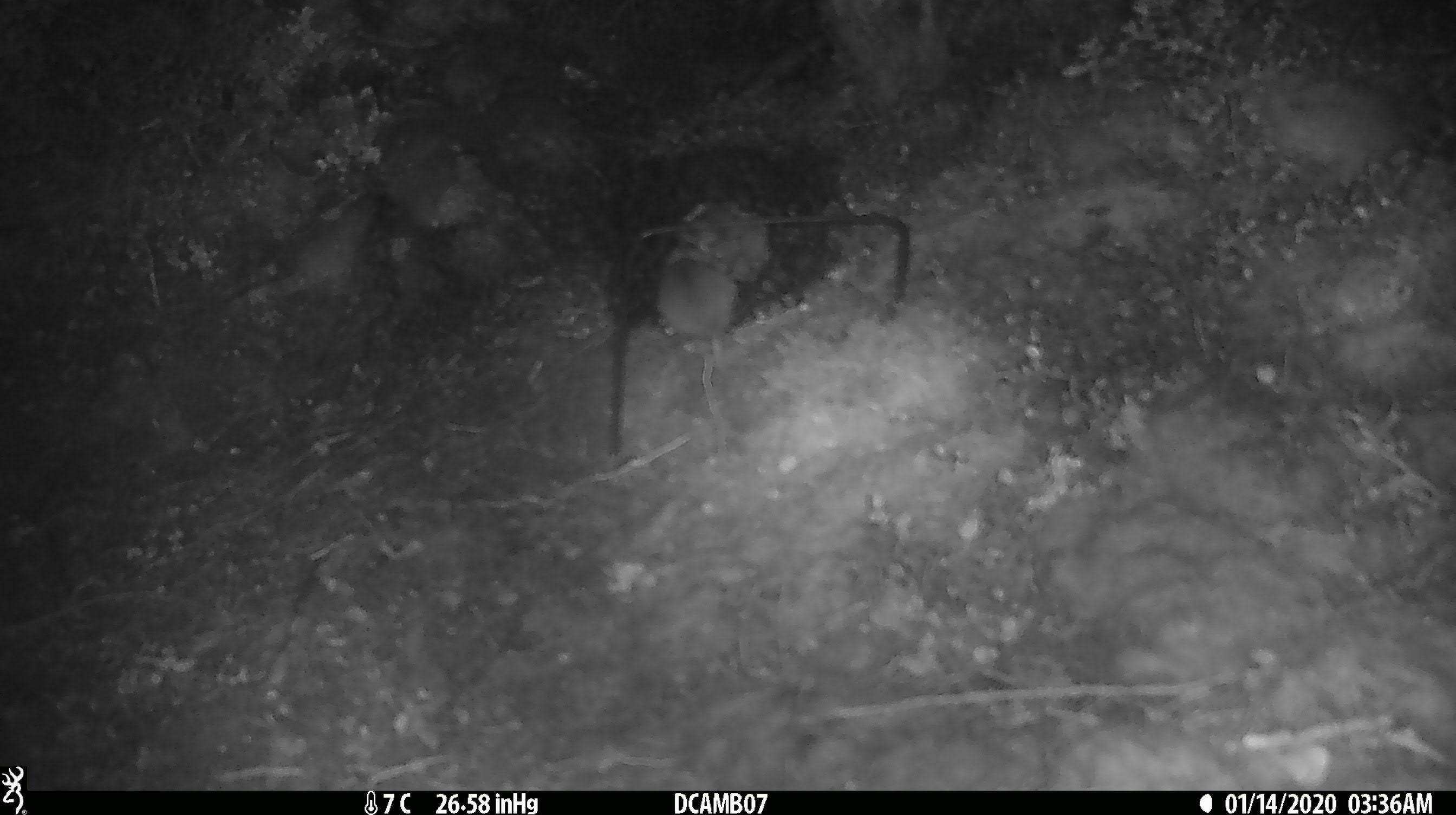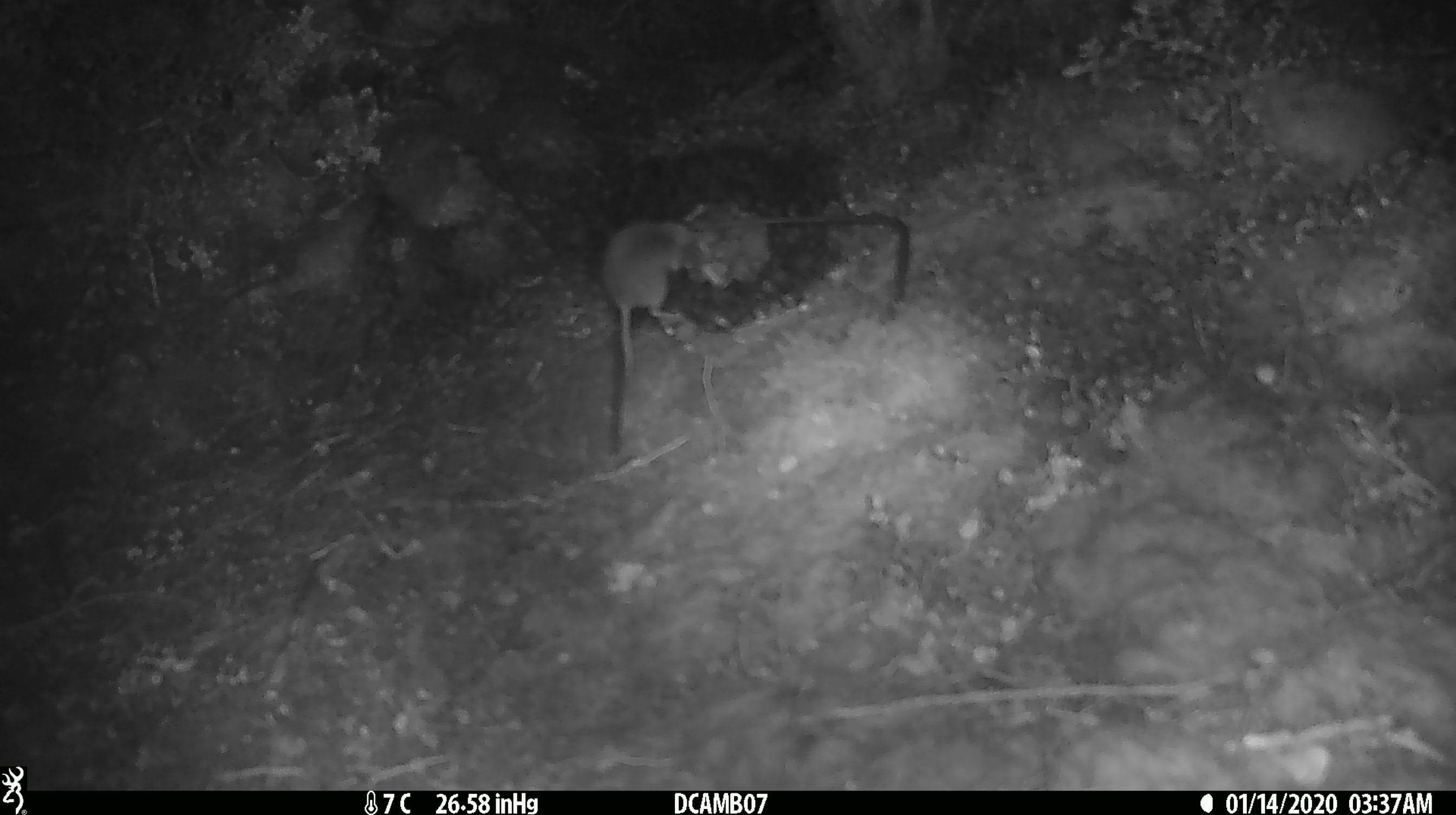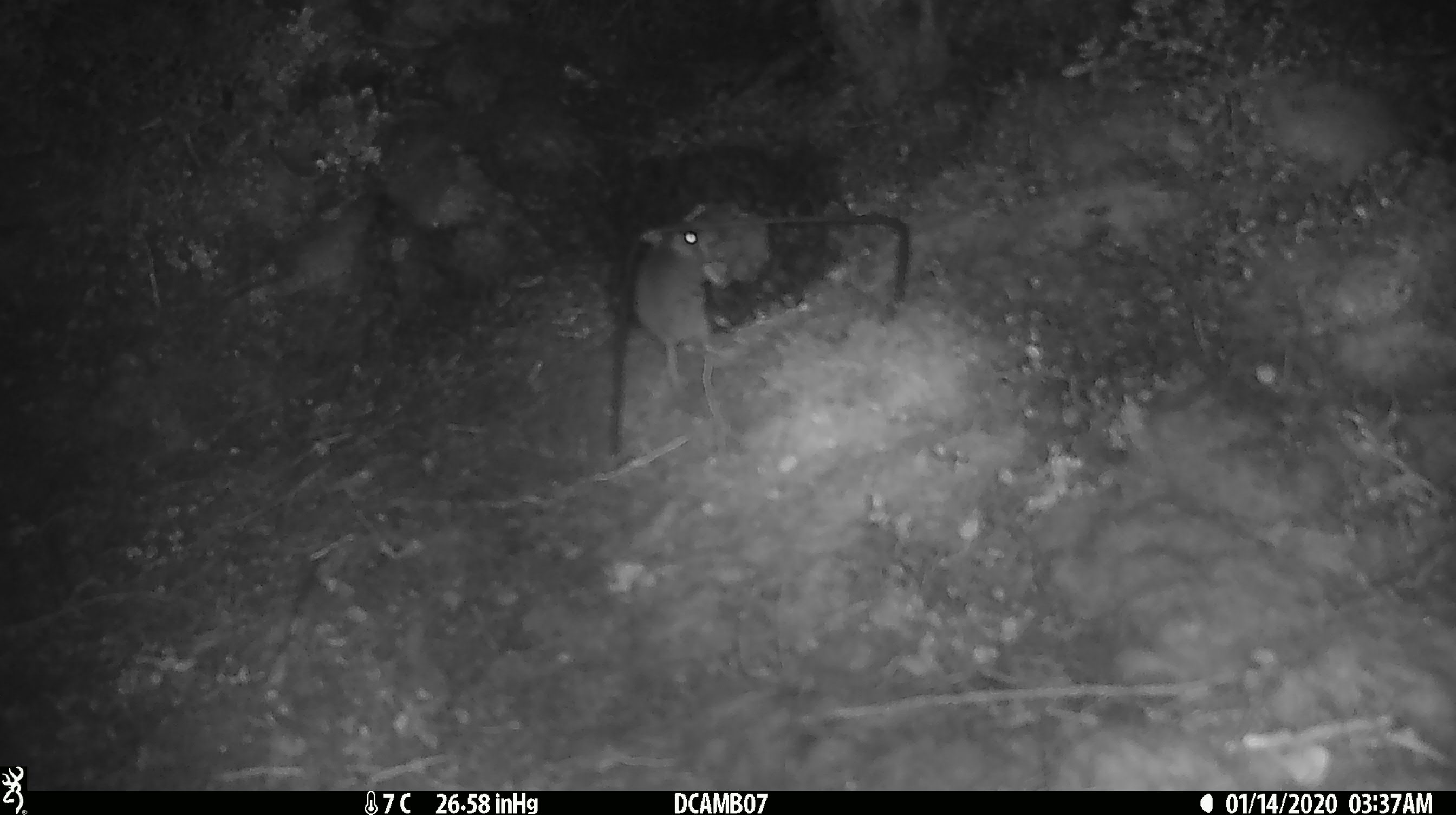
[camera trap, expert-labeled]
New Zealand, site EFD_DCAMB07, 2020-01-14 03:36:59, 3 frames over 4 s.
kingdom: Animalia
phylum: Chordata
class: Mammalia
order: Rodentia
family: Muridae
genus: Mus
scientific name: Mus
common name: mouse